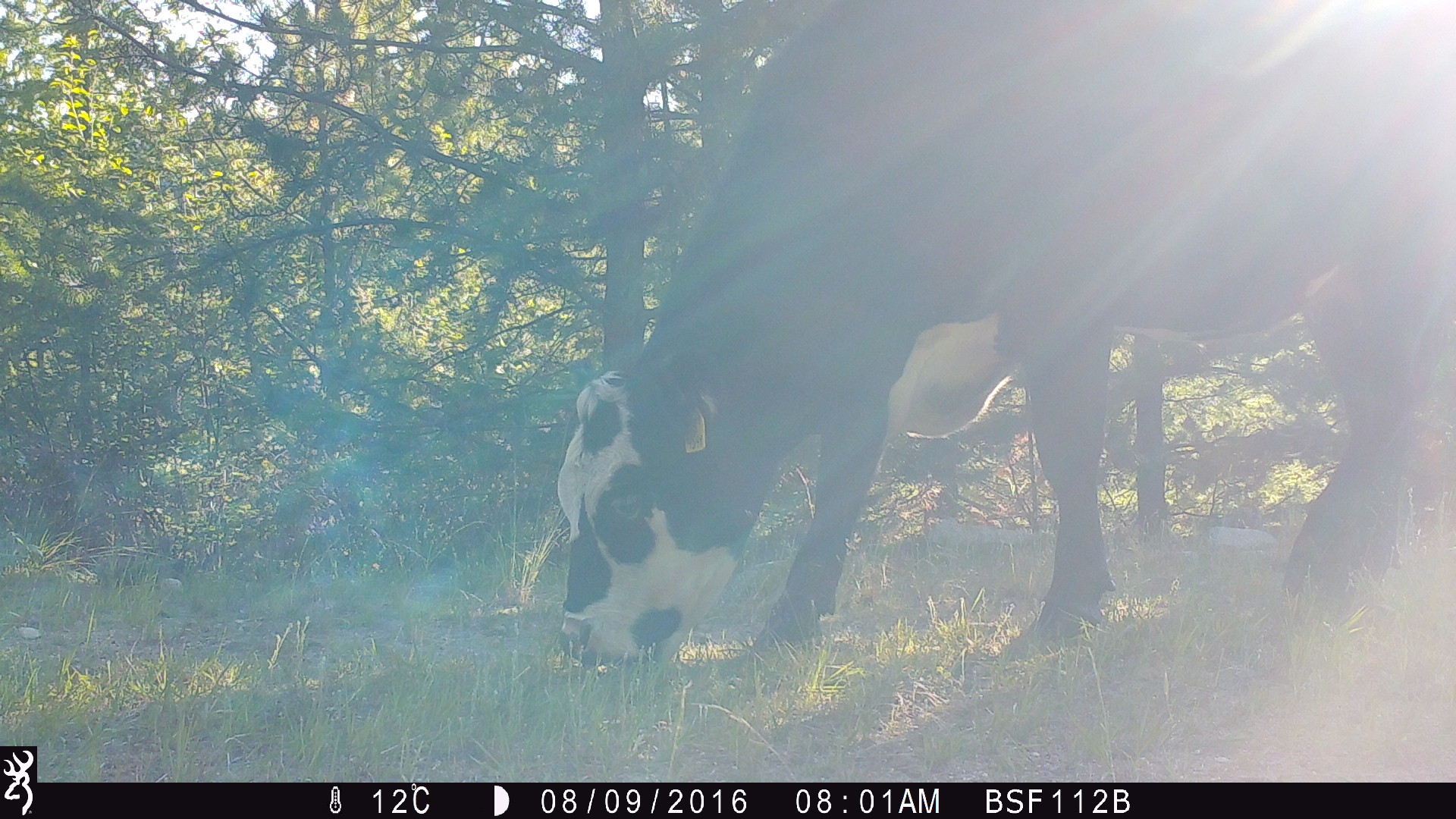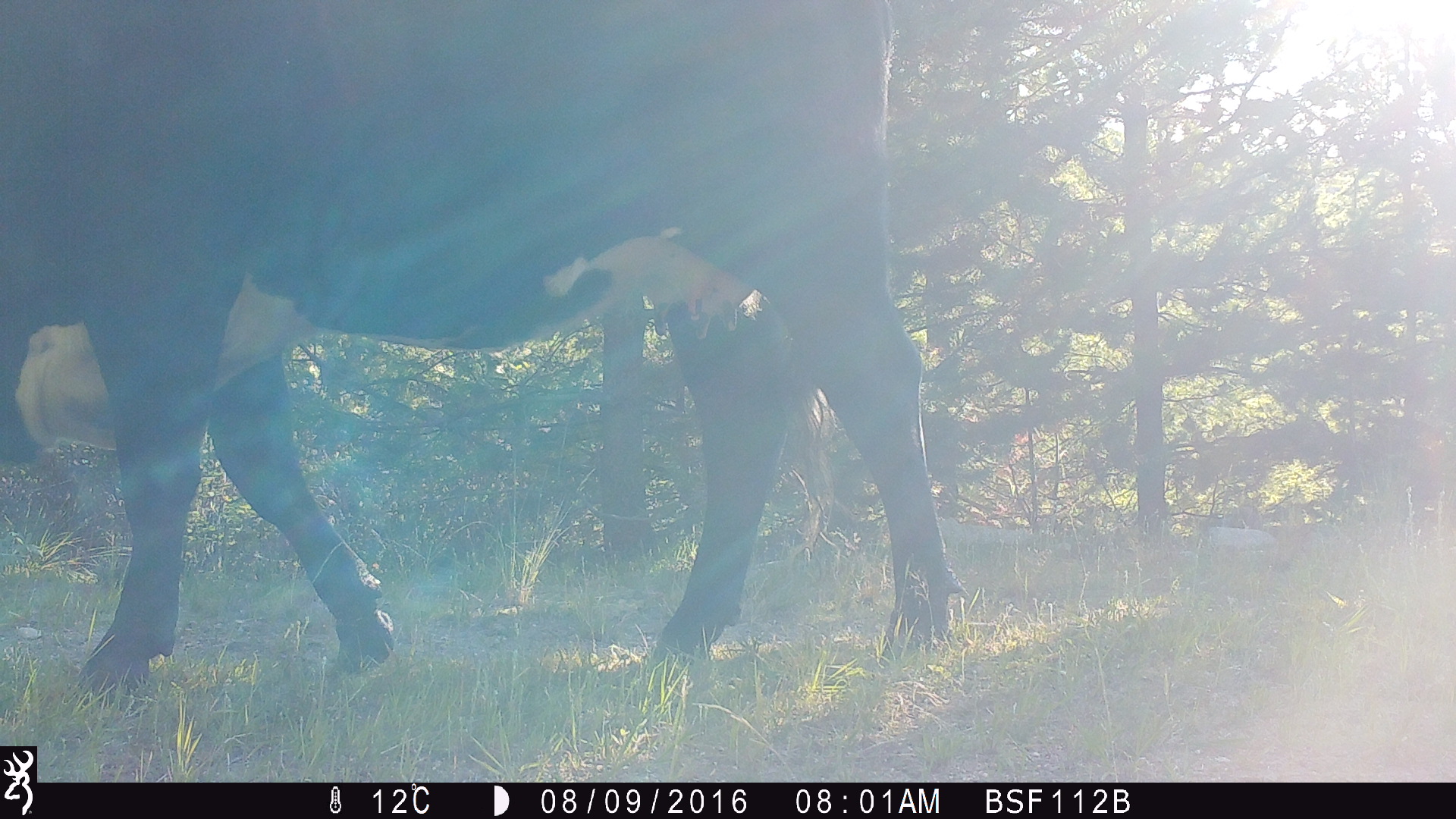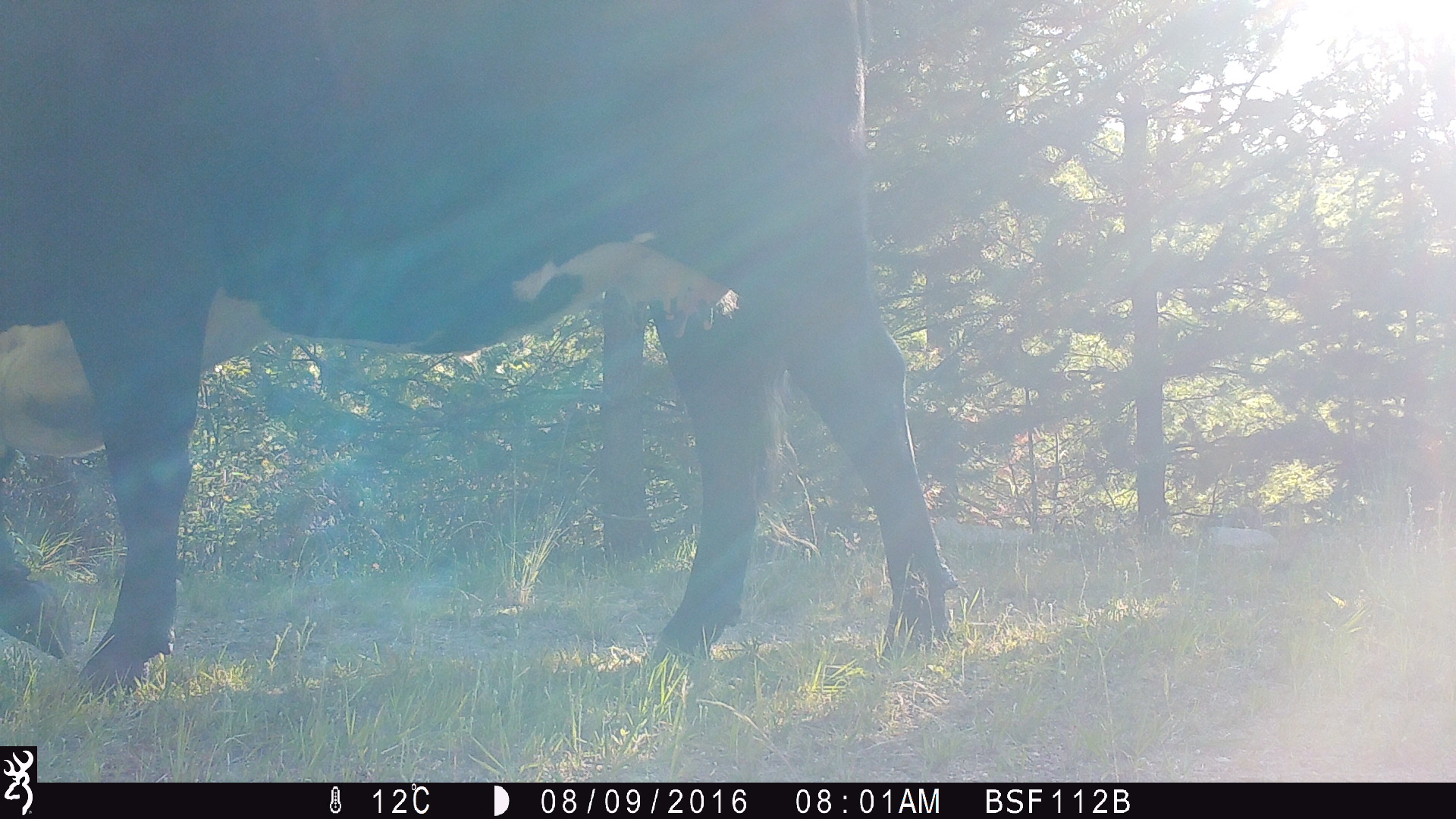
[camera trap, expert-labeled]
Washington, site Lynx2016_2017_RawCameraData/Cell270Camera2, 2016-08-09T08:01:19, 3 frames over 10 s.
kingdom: Animalia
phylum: Chordata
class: Mammalia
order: Artiodactyla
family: Bovidae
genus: Bos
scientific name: Bos taurus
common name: domestic cattle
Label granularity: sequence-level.